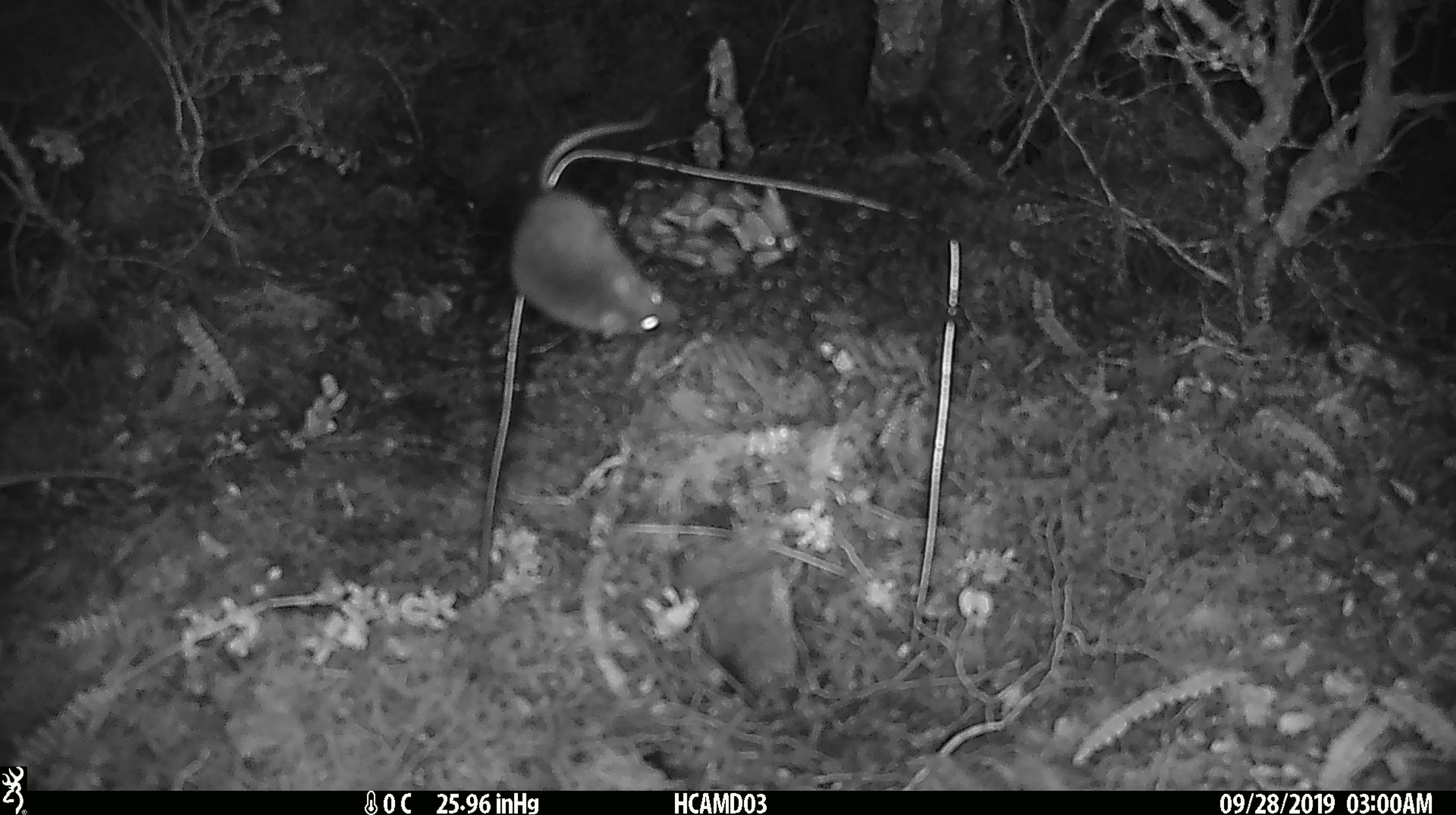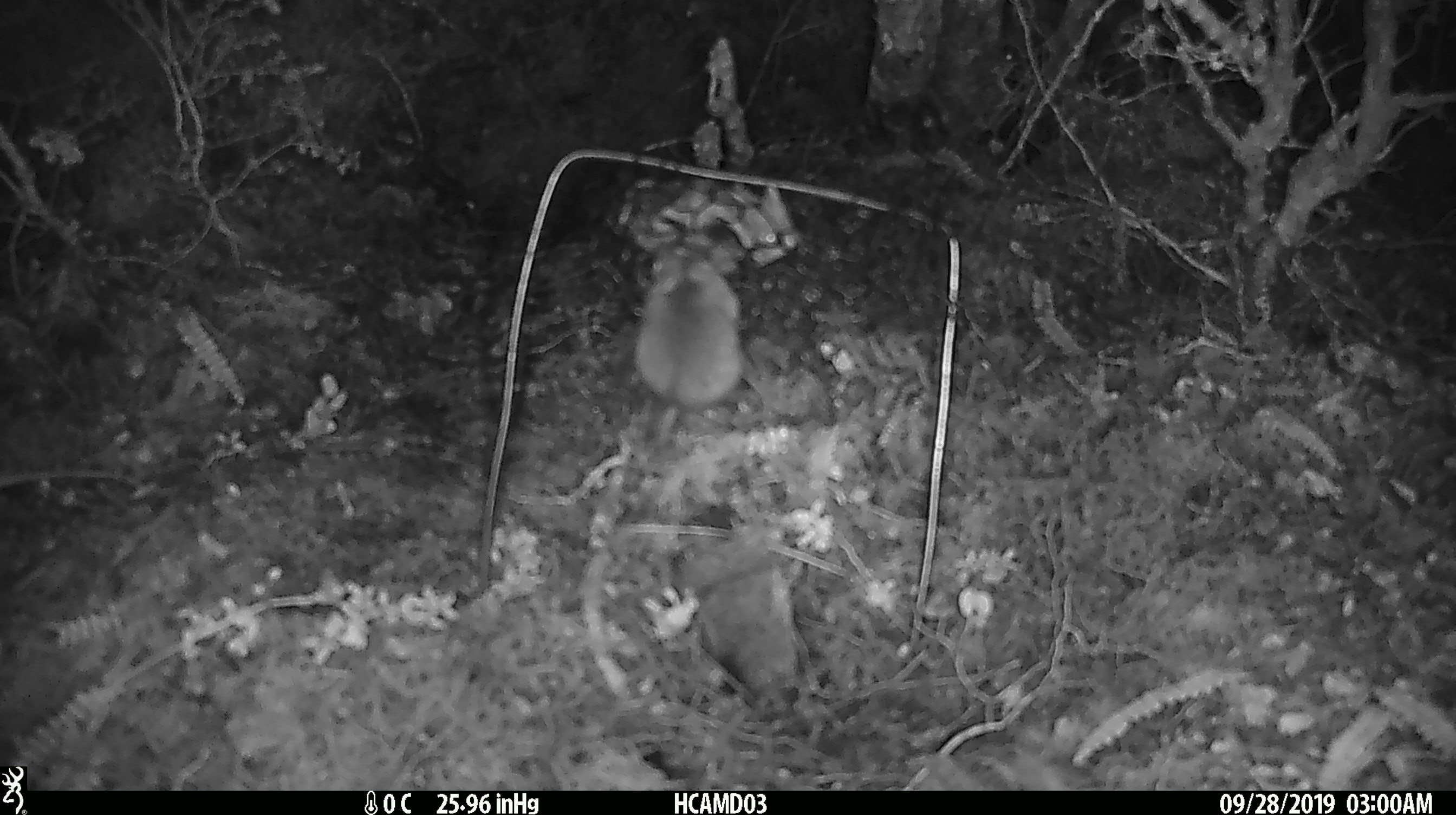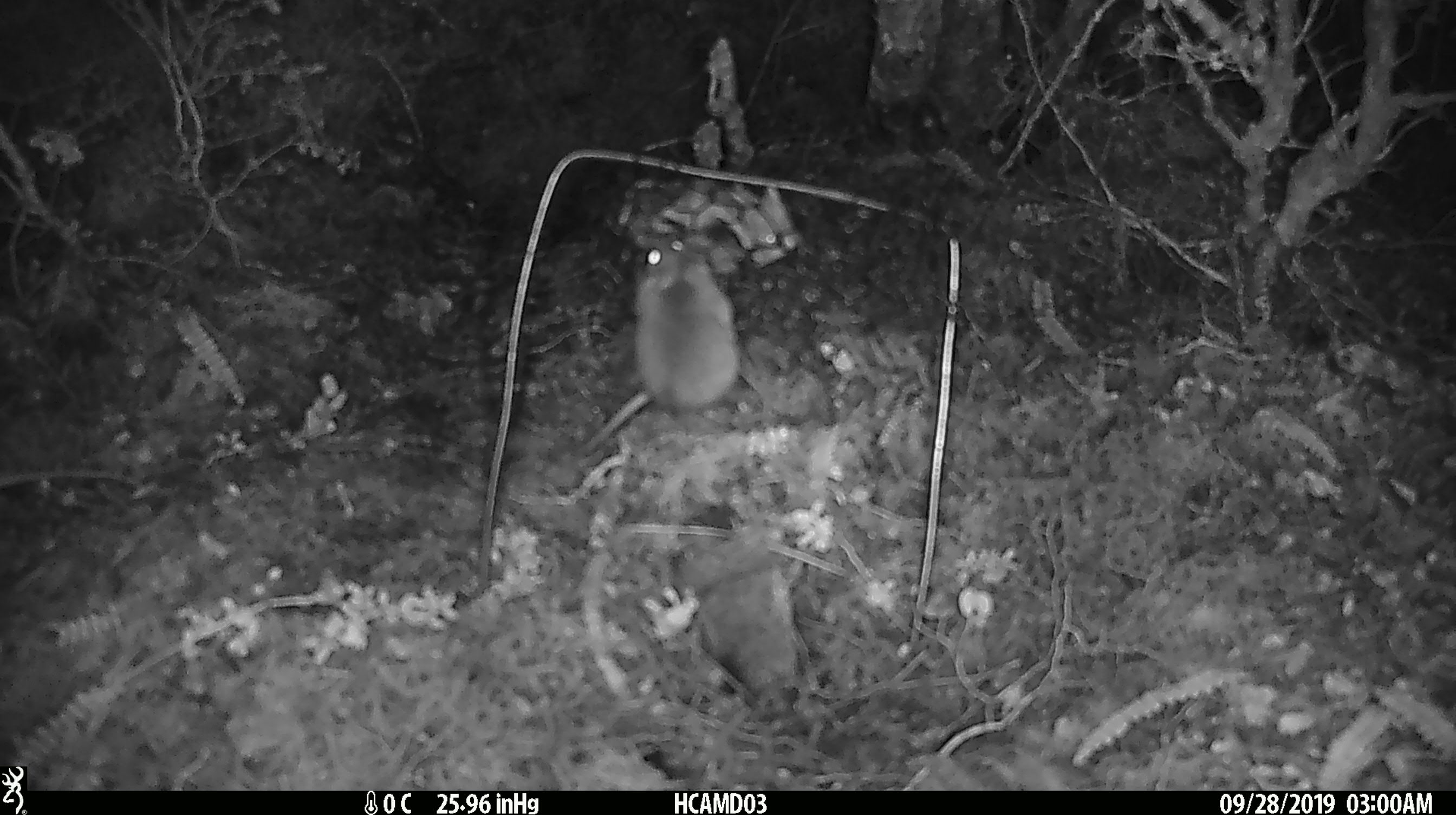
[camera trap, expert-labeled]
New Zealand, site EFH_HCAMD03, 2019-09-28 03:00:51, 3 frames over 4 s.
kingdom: Animalia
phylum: Chordata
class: Mammalia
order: Rodentia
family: Muridae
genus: Mus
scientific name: Mus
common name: mouse